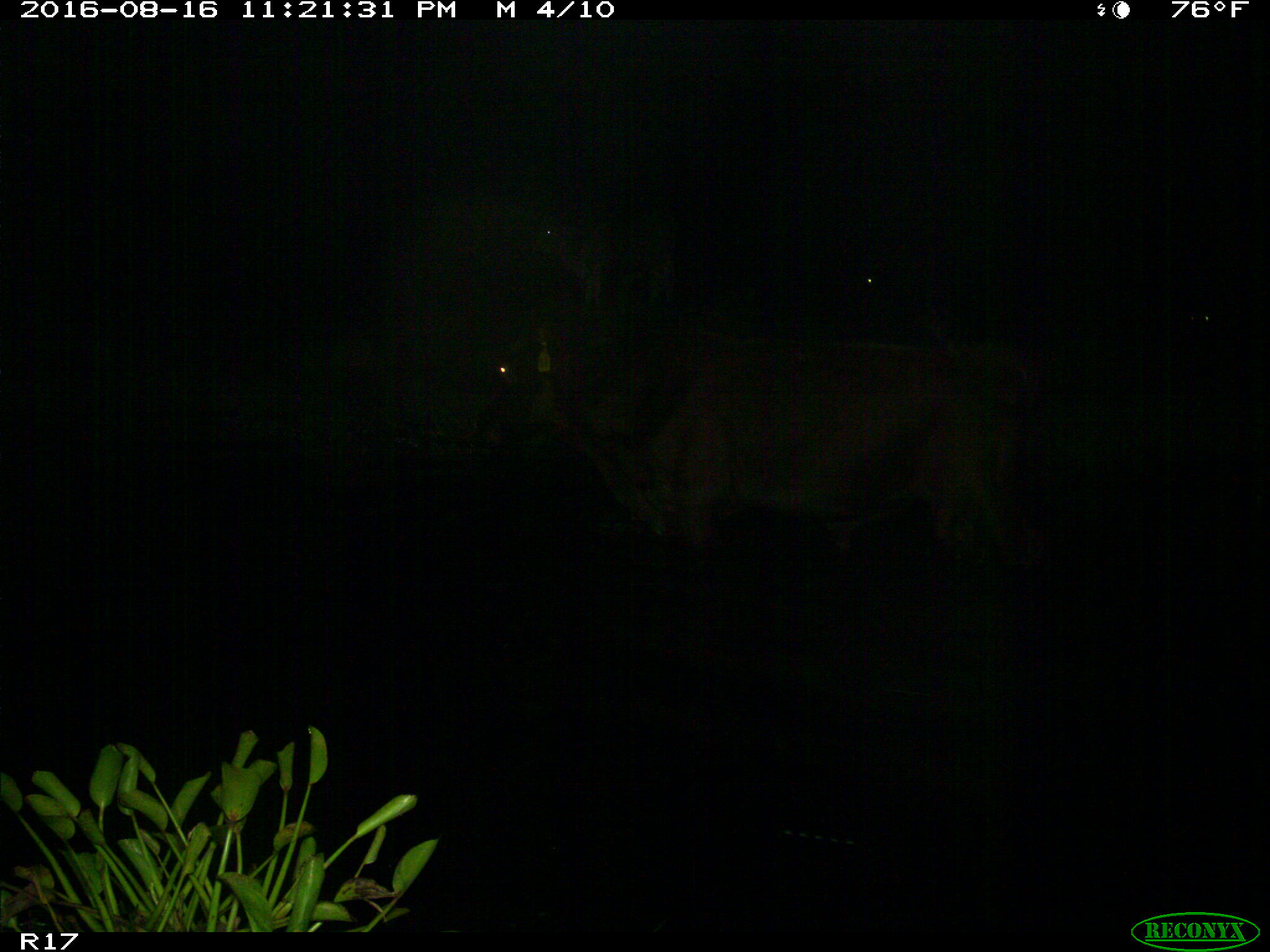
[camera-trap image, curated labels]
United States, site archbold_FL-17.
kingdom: Animalia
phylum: Chordata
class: Mammalia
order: Artiodactyla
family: Bovidae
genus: Bos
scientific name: Bos taurus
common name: domestic cow